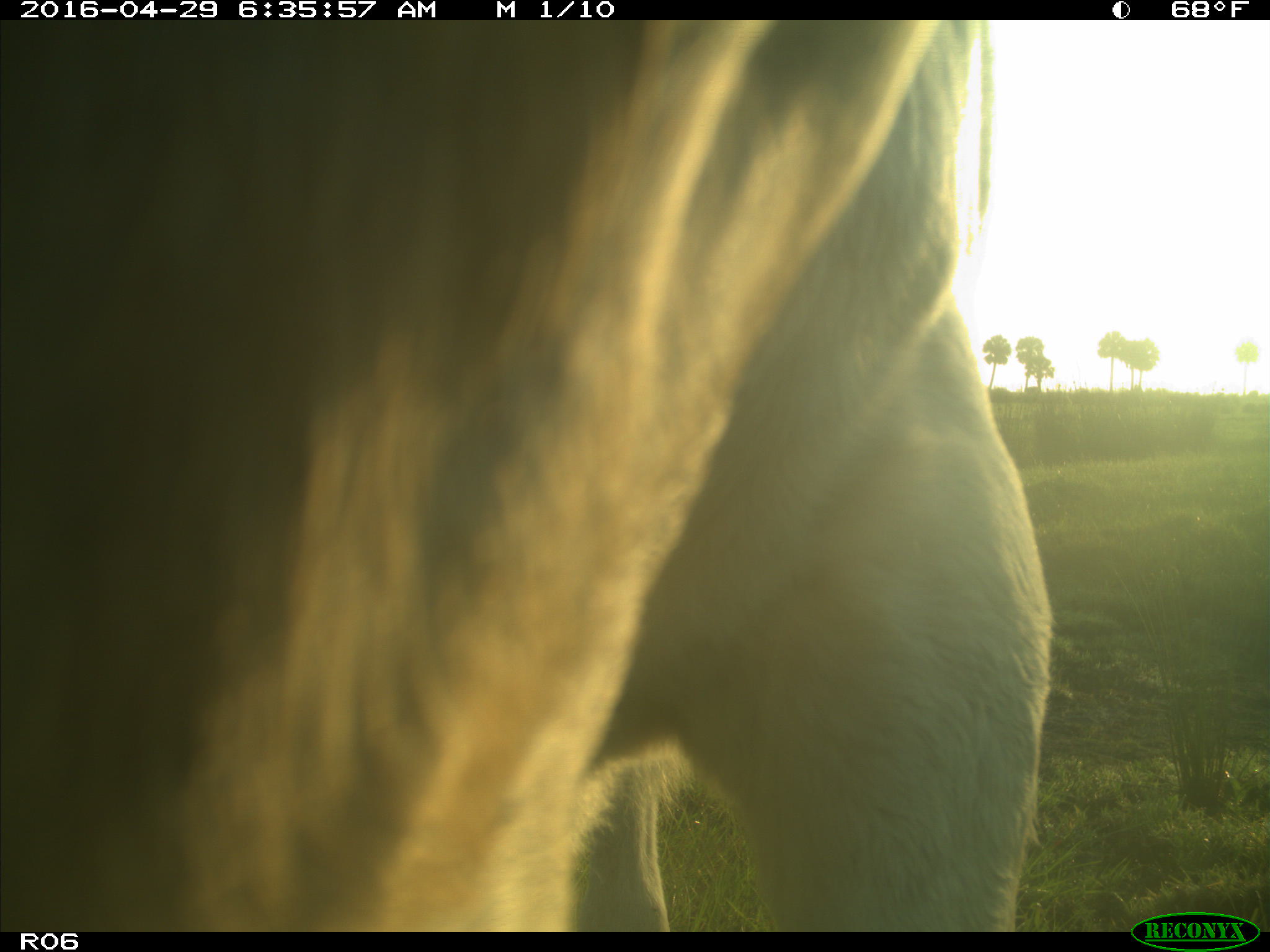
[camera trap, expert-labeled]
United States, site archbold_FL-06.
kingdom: Animalia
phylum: Chordata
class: Mammalia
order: Artiodactyla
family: Bovidae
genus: Bos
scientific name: Bos taurus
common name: domestic cow